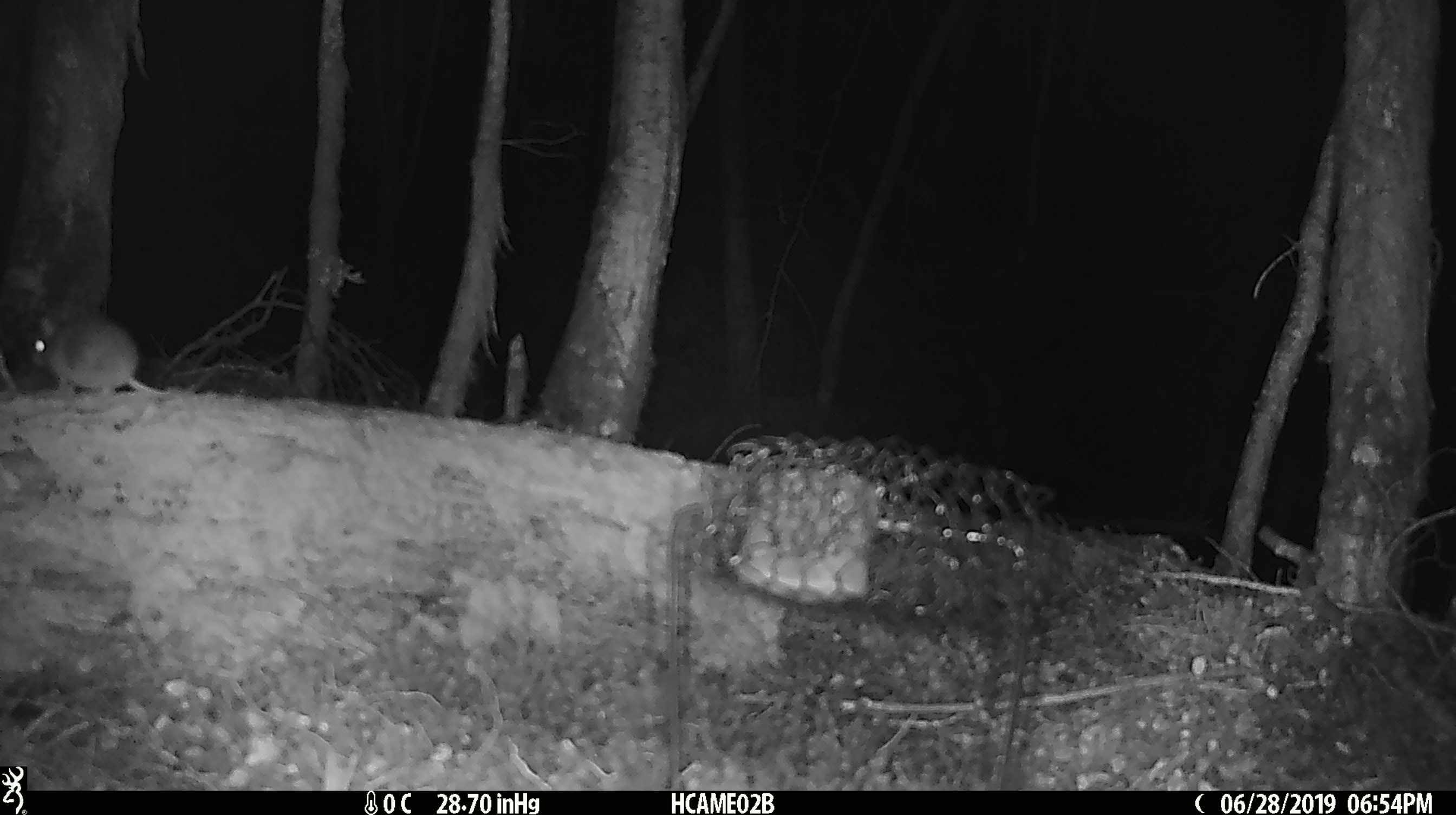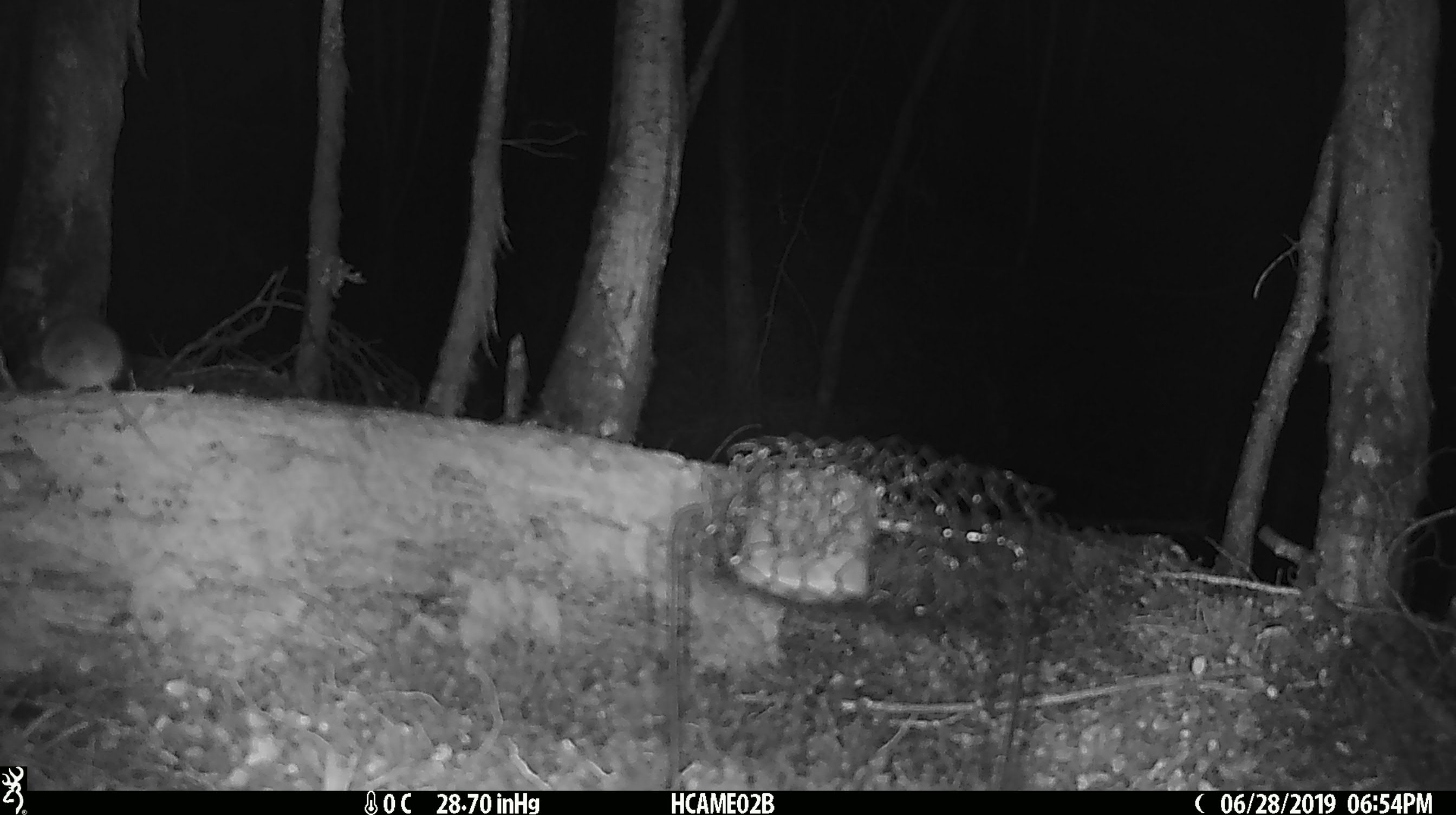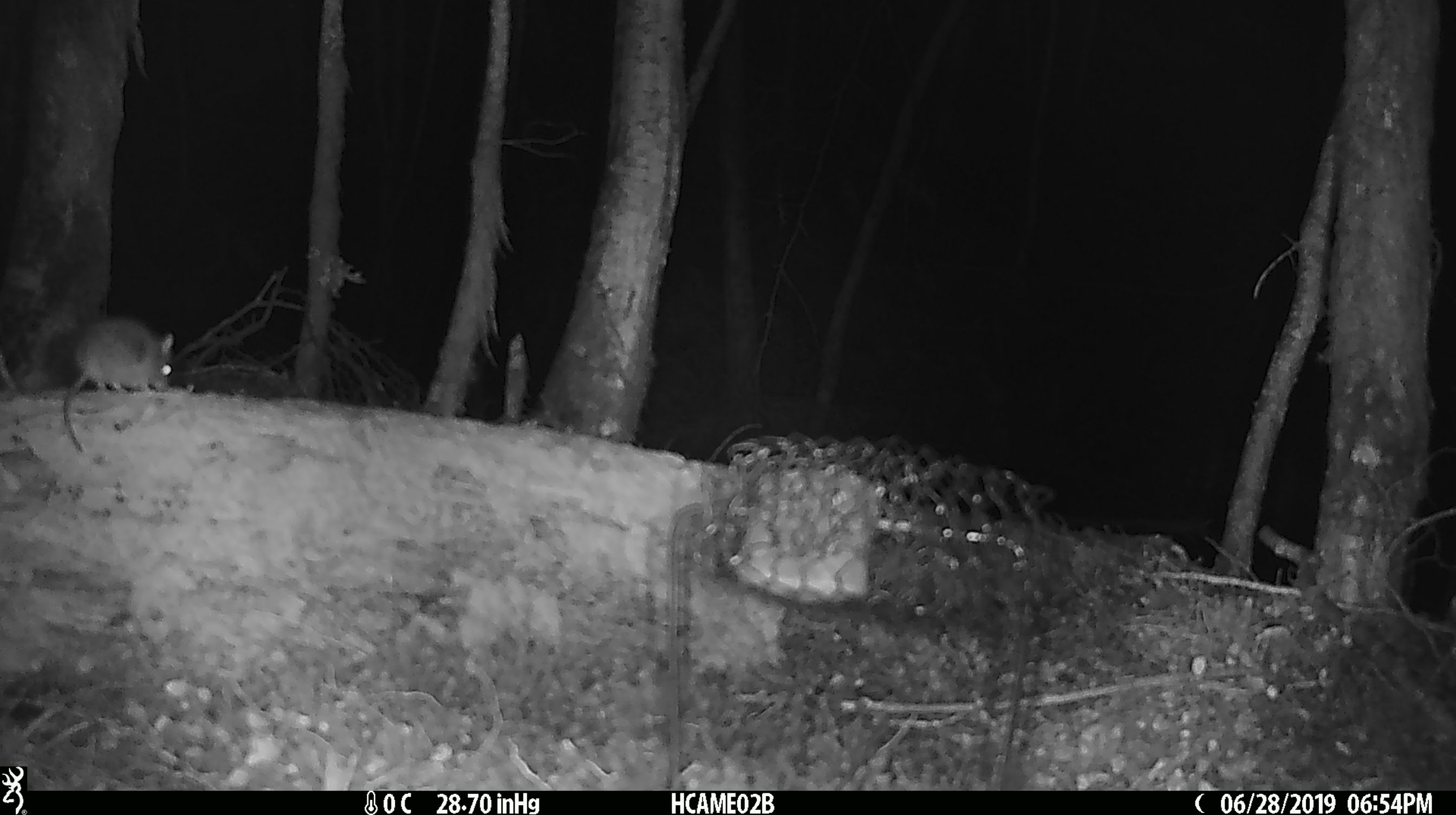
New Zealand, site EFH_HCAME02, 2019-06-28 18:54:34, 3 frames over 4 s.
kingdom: Animalia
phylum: Chordata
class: Mammalia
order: Rodentia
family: Muridae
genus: Mus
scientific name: Mus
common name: mouse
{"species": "mouse (Mus)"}